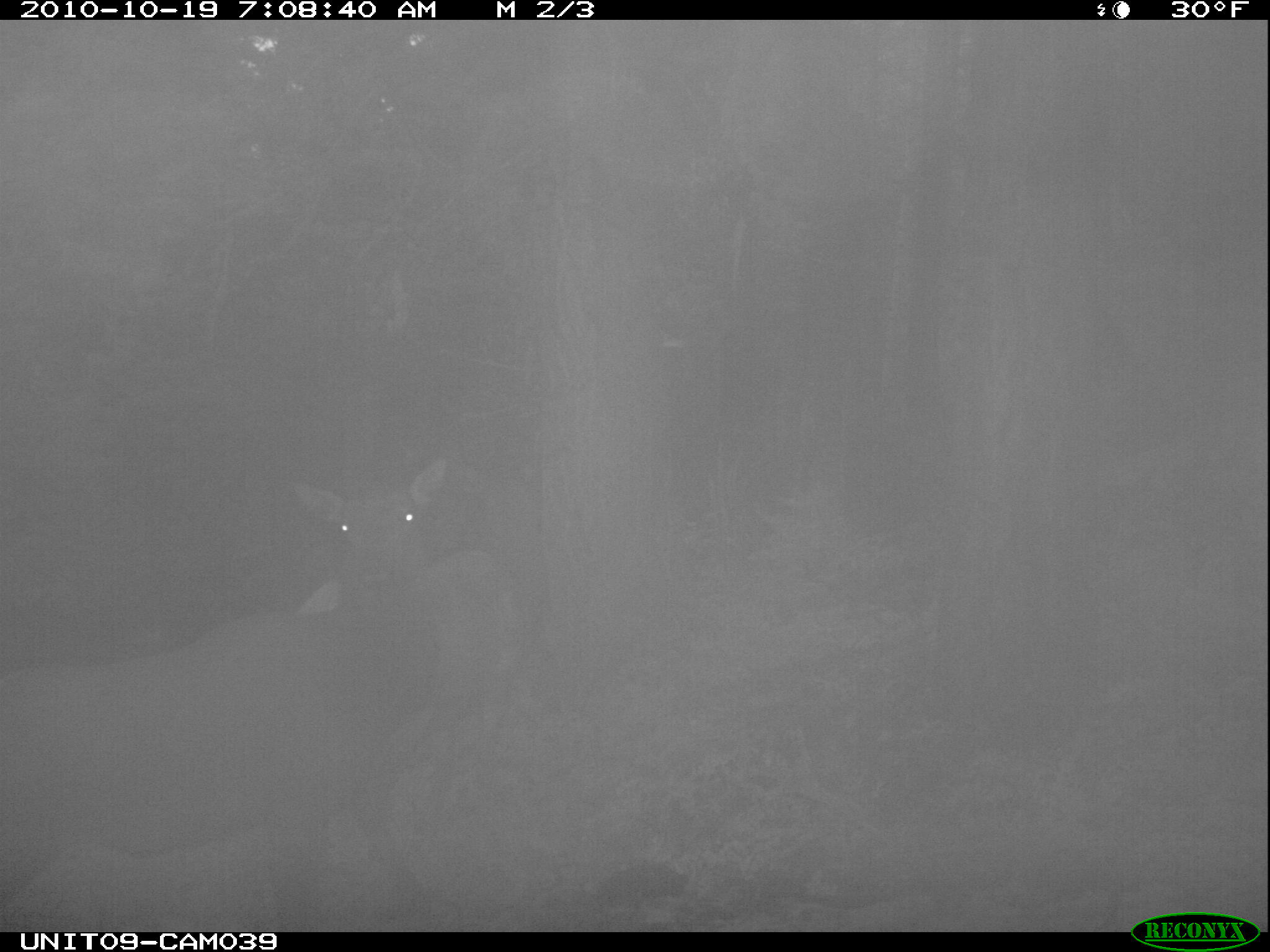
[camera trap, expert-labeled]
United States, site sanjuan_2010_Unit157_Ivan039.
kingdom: Animalia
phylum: Chordata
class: Mammalia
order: Artiodactyla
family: Cervidae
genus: Cervus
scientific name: Cervus elaphus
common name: red deer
Cervus elaphus (red deer).